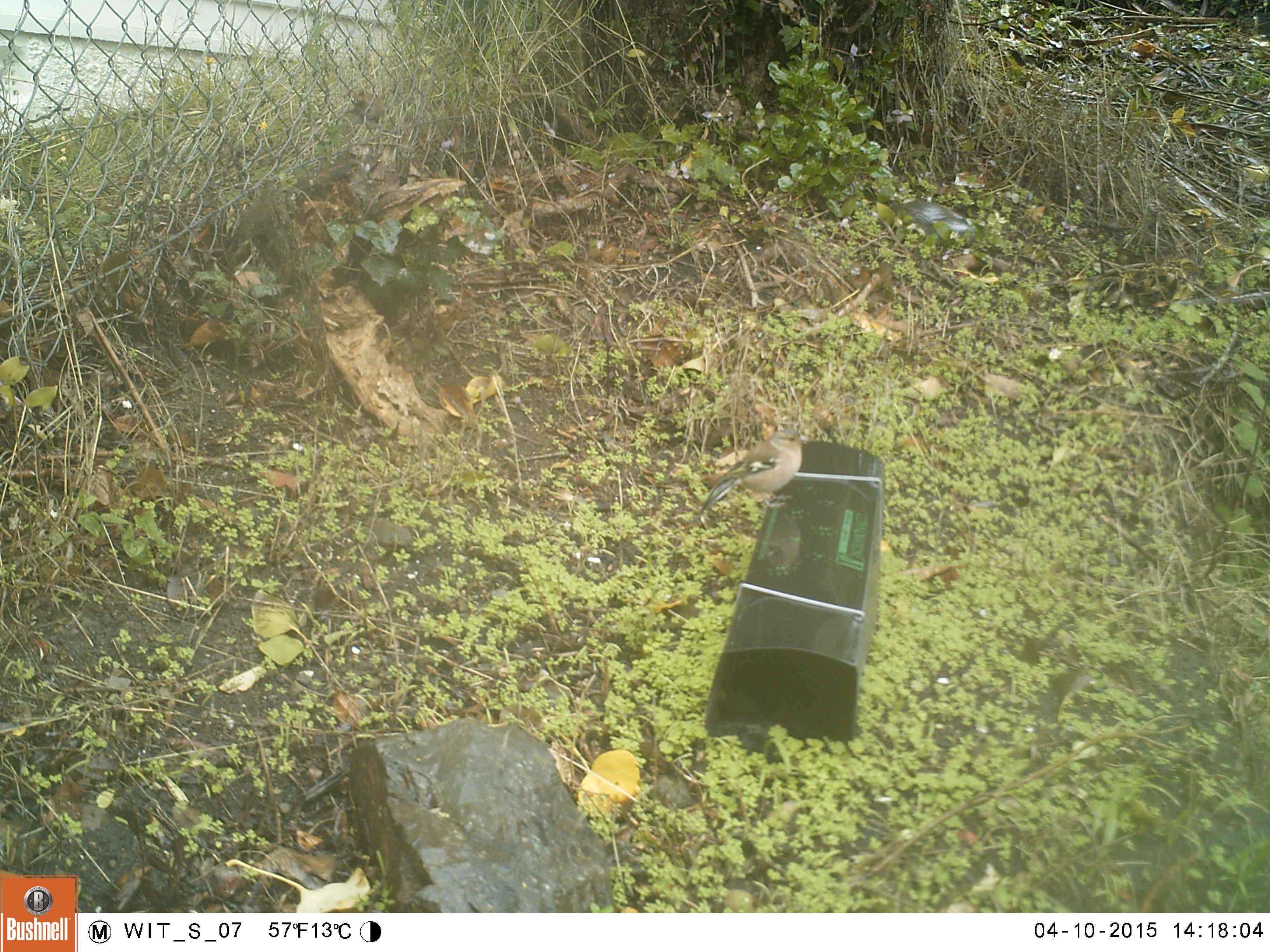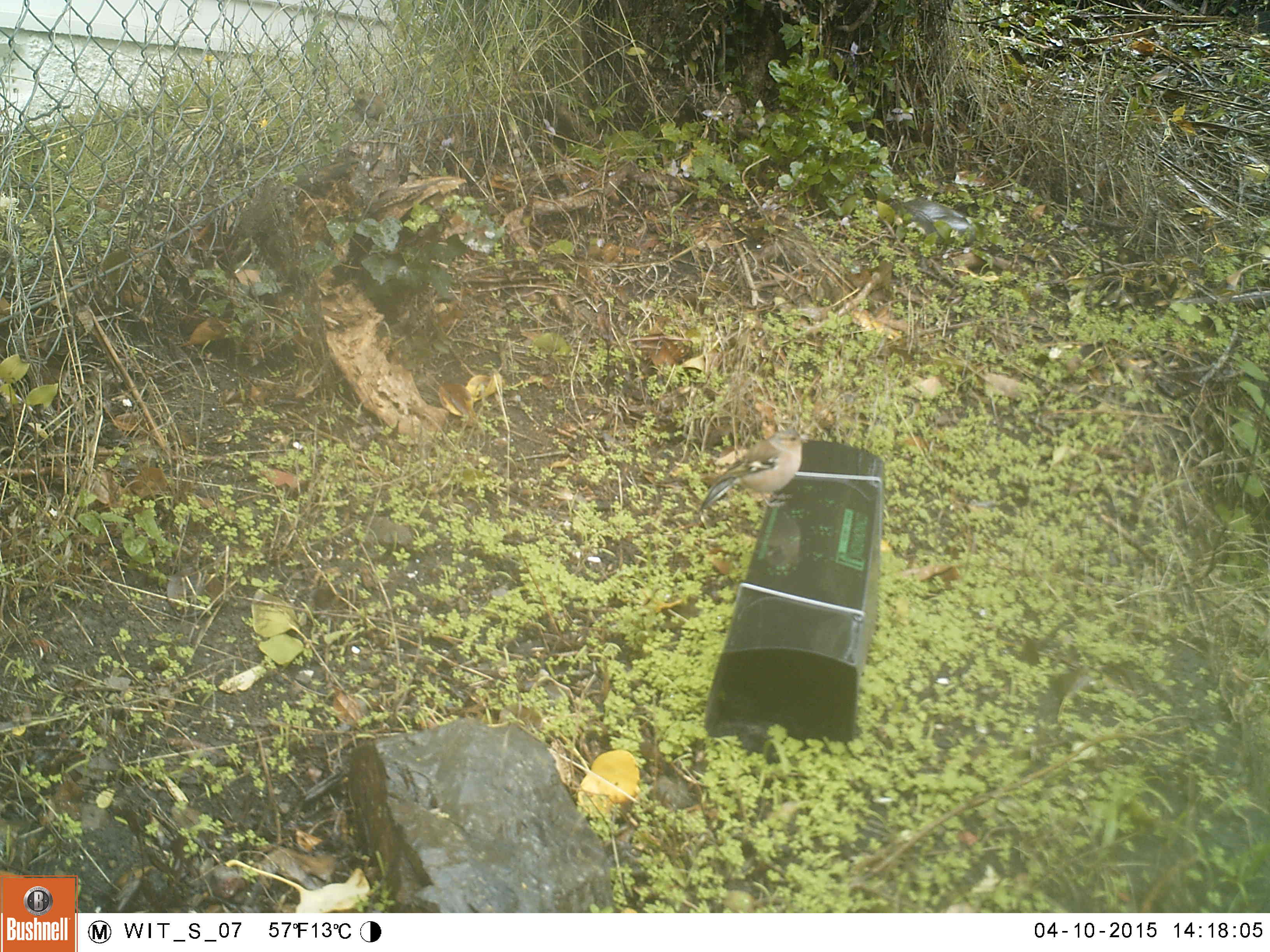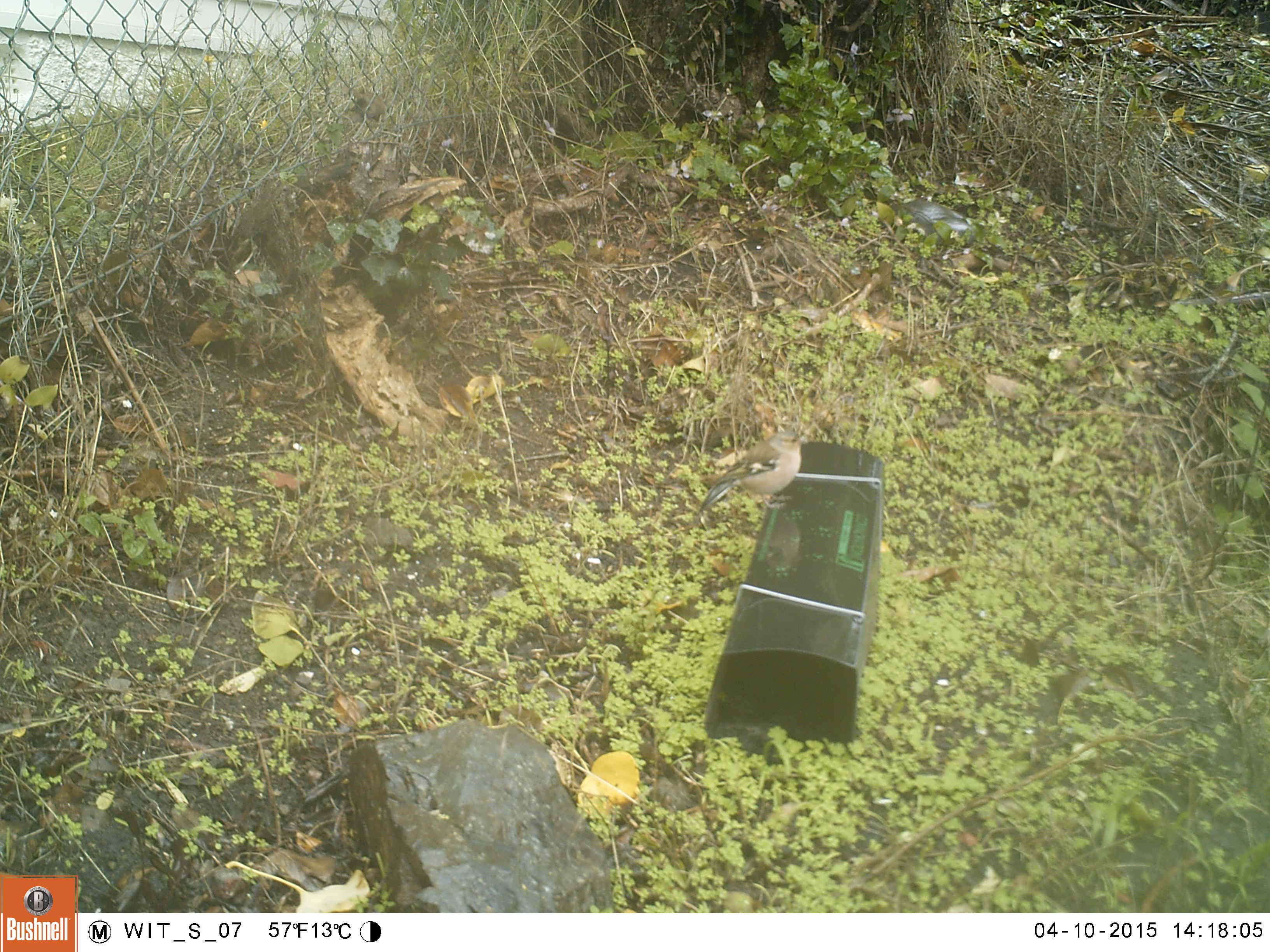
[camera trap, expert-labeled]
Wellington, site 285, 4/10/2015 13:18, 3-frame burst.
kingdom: Animalia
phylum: Chordata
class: Aves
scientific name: Aves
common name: bird